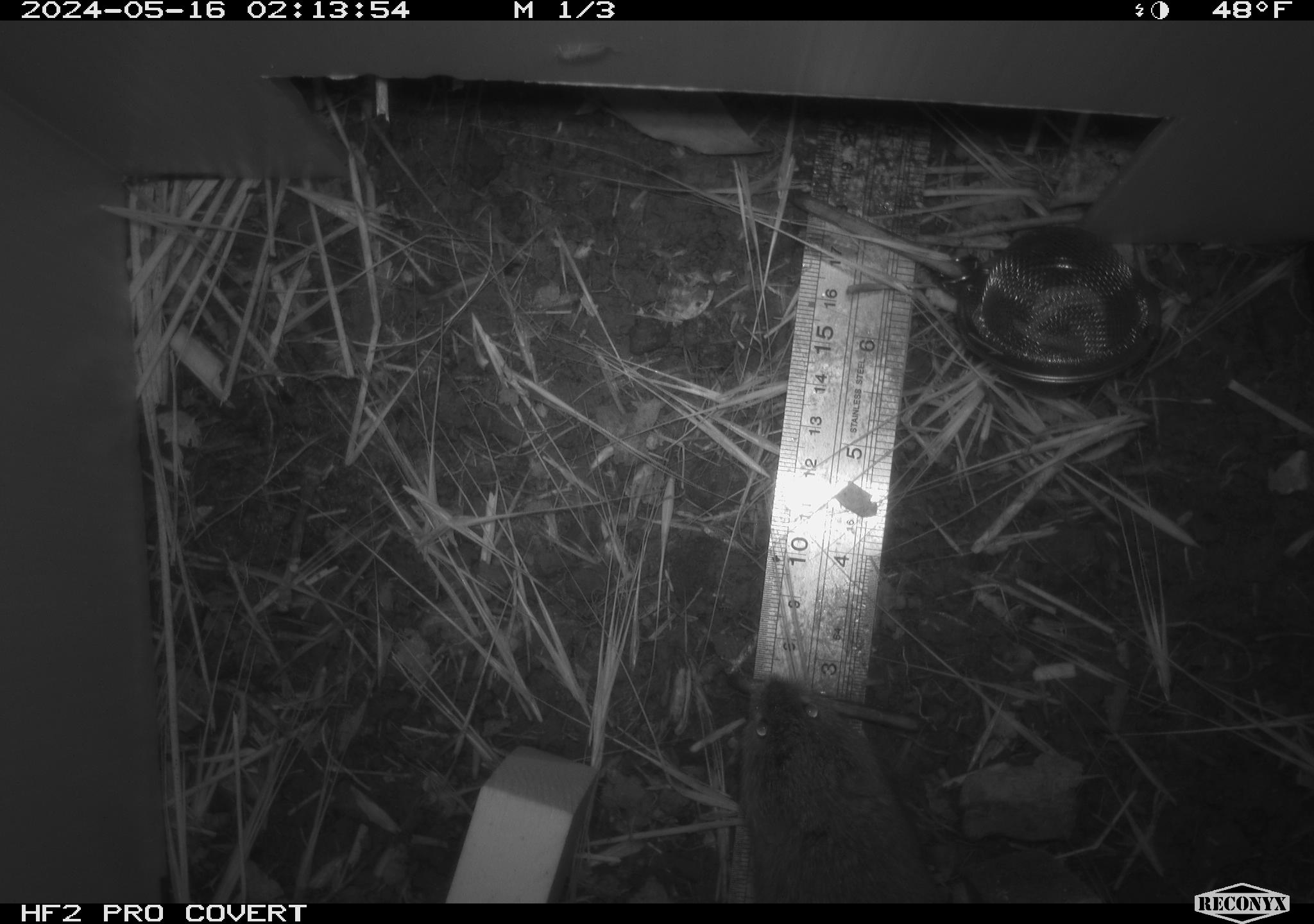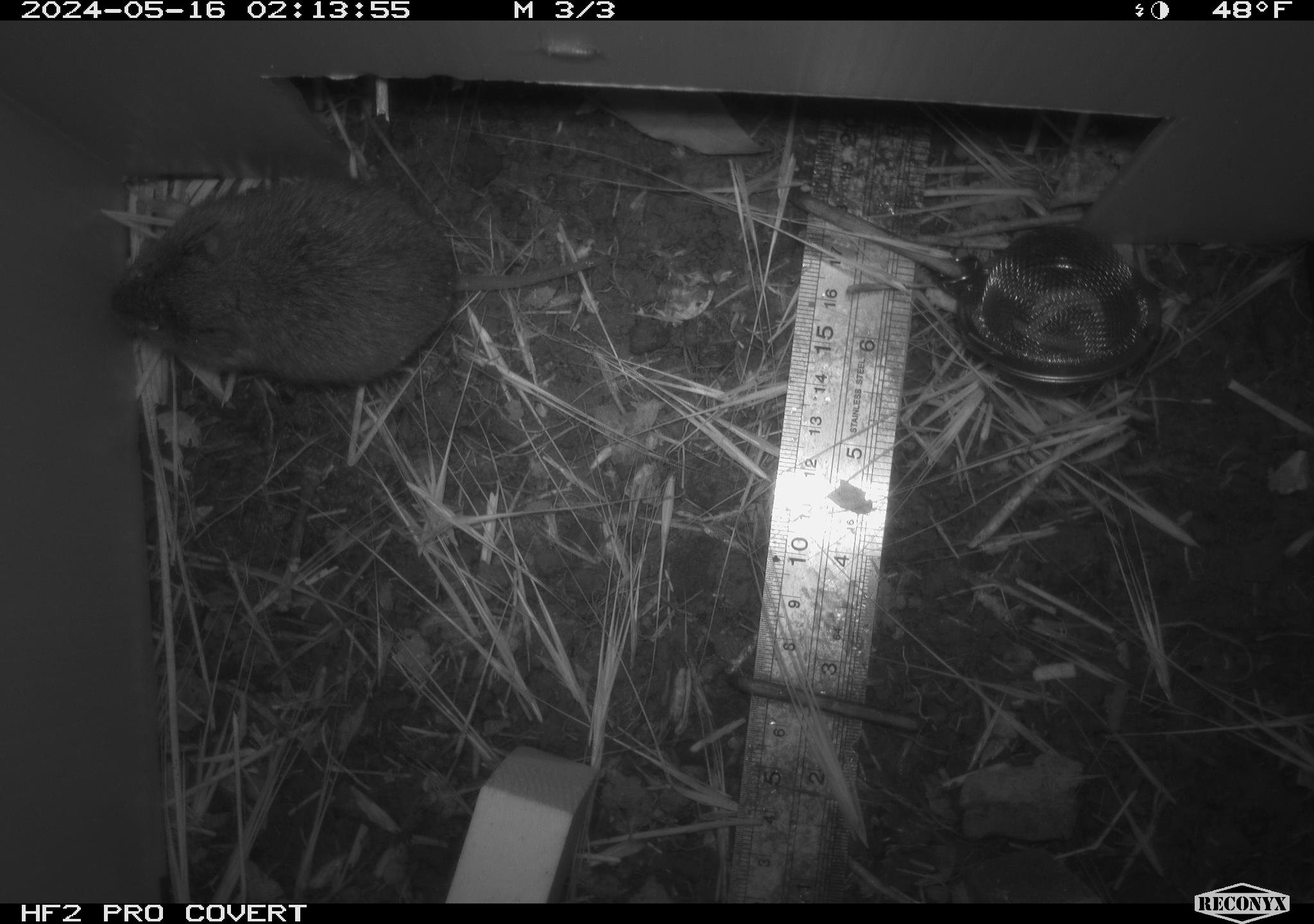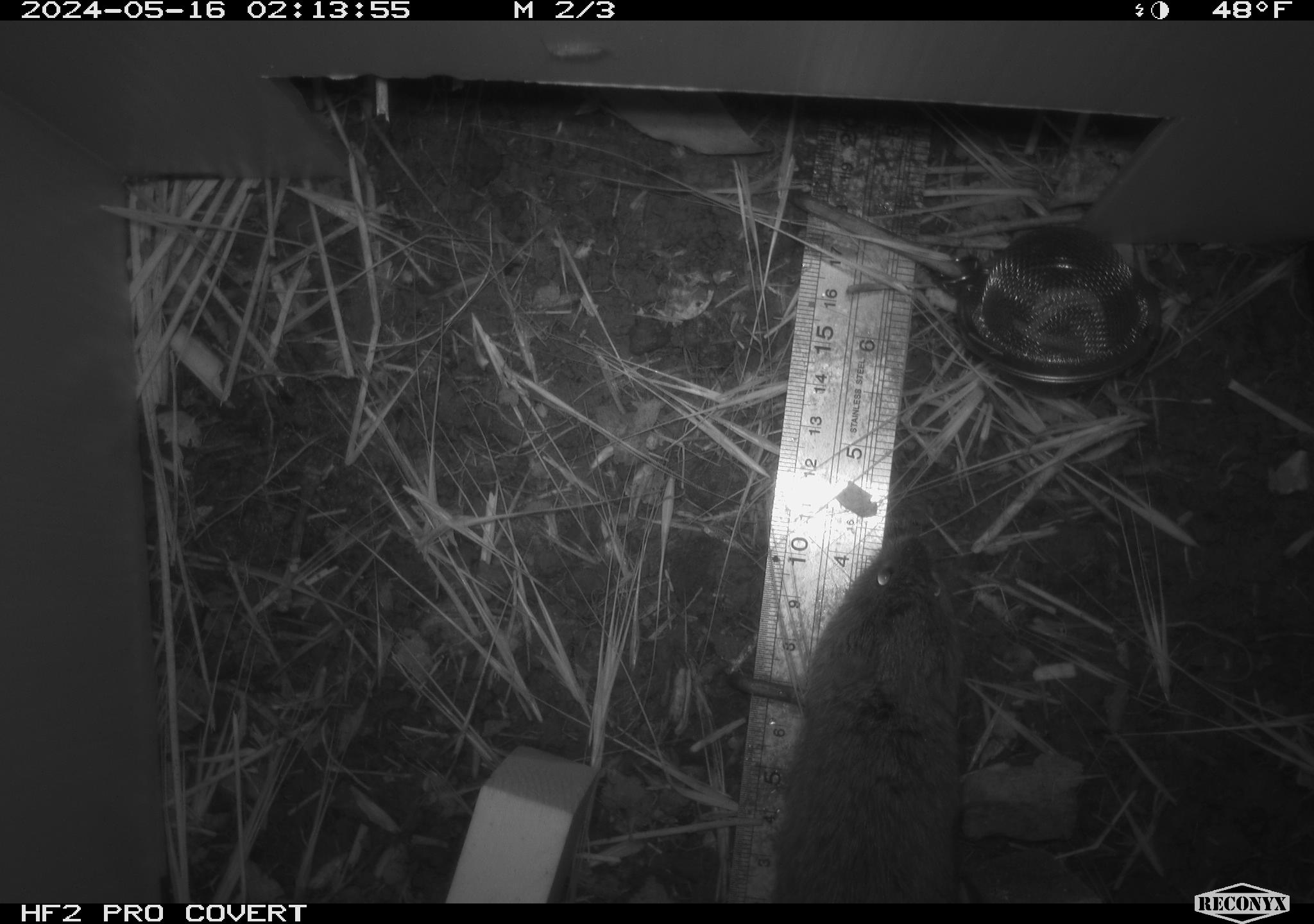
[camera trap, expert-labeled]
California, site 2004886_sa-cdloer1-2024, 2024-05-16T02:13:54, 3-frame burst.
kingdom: Animalia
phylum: Chordata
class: Mammalia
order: Rodentia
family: Cricetidae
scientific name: Arvicolinae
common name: voles, lemmings, and muskrats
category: arvicolinae subfamily